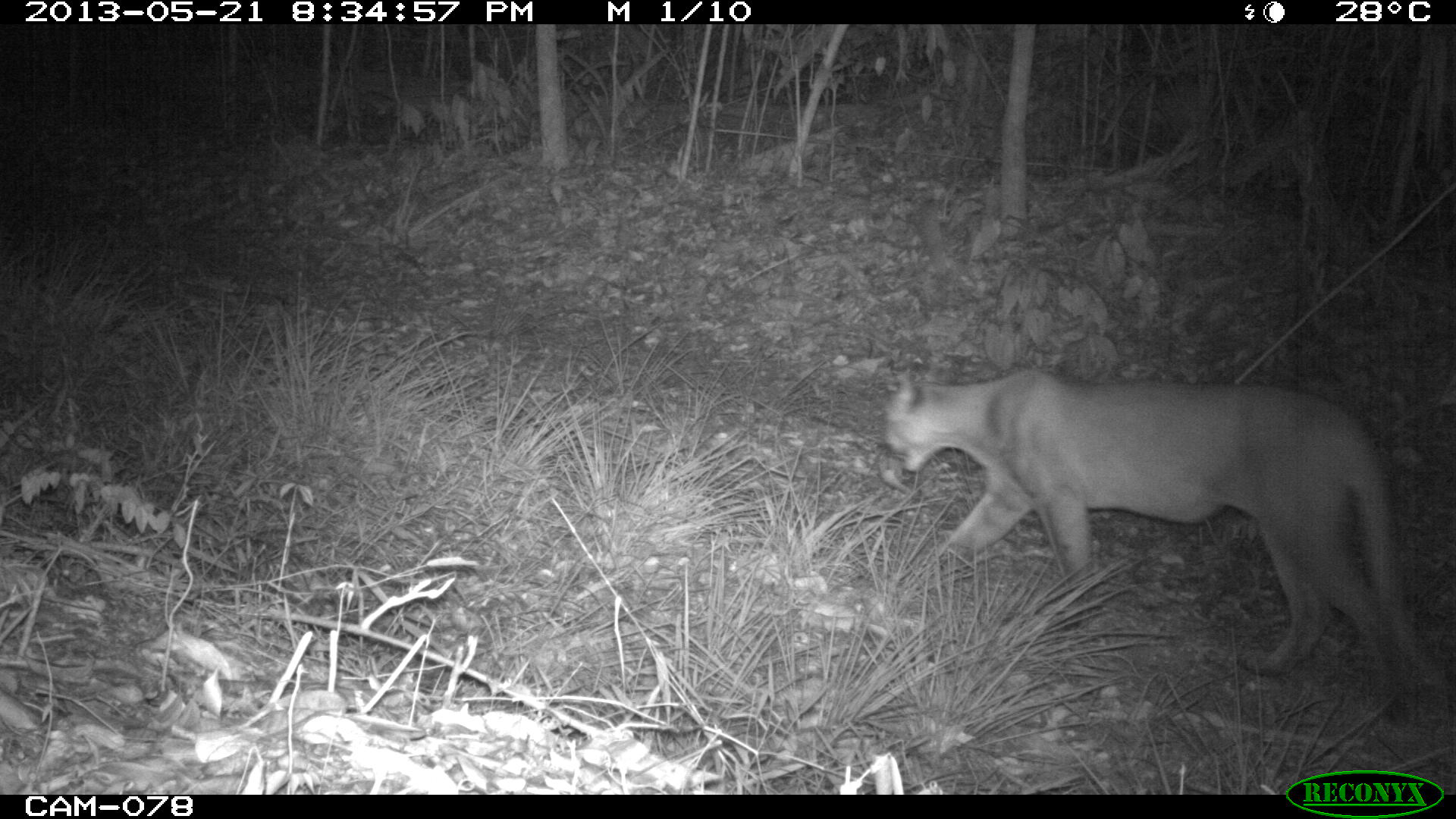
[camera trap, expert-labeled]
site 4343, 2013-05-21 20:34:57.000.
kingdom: Animalia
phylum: Chordata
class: Mammalia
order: Carnivora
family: Felidae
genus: Puma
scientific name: Puma concolor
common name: mountain lion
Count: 1.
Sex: male.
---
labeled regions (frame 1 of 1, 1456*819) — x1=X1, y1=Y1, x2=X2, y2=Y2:
puma concolor: x1=879, y1=368, x2=1438, y2=682